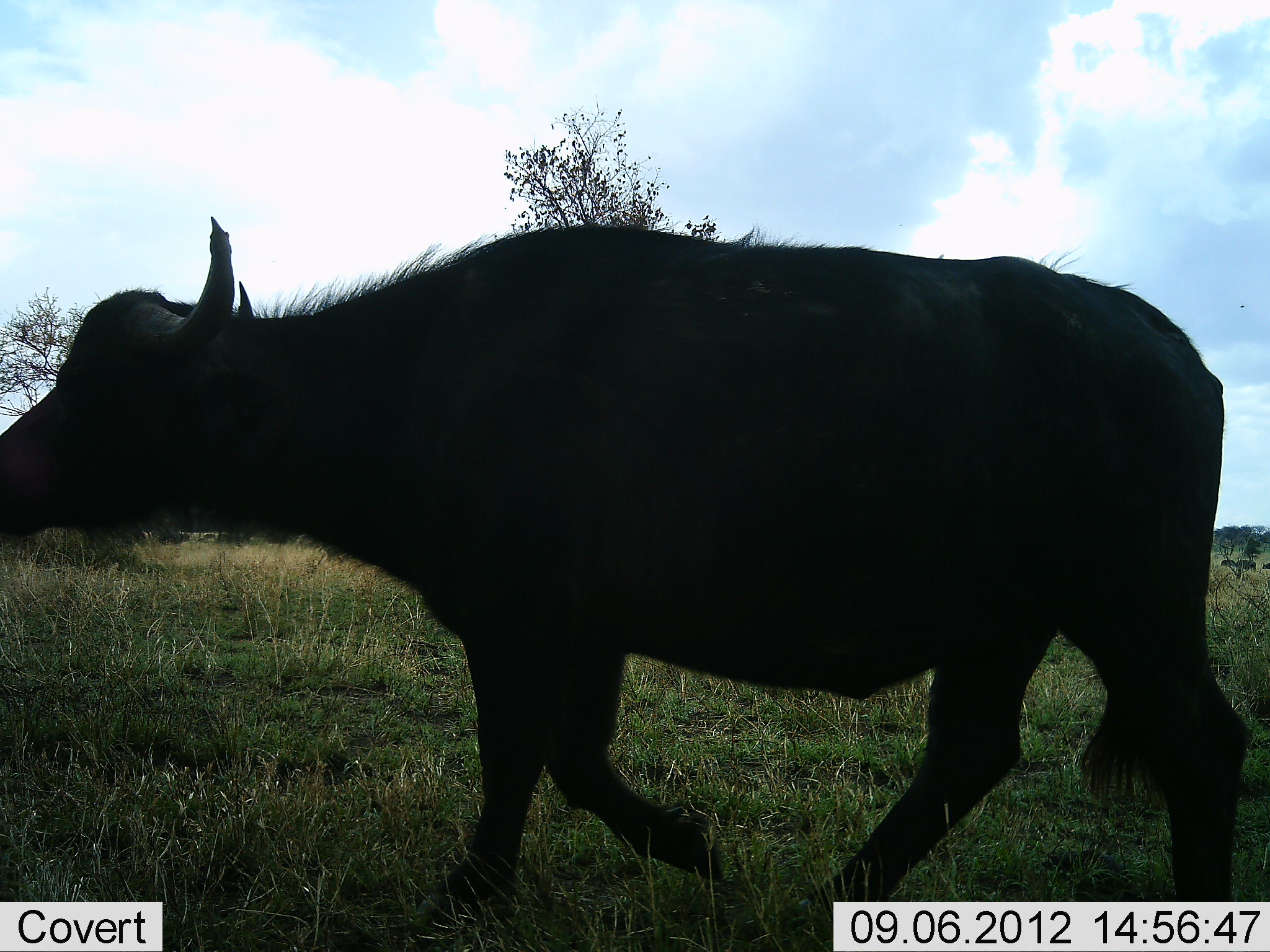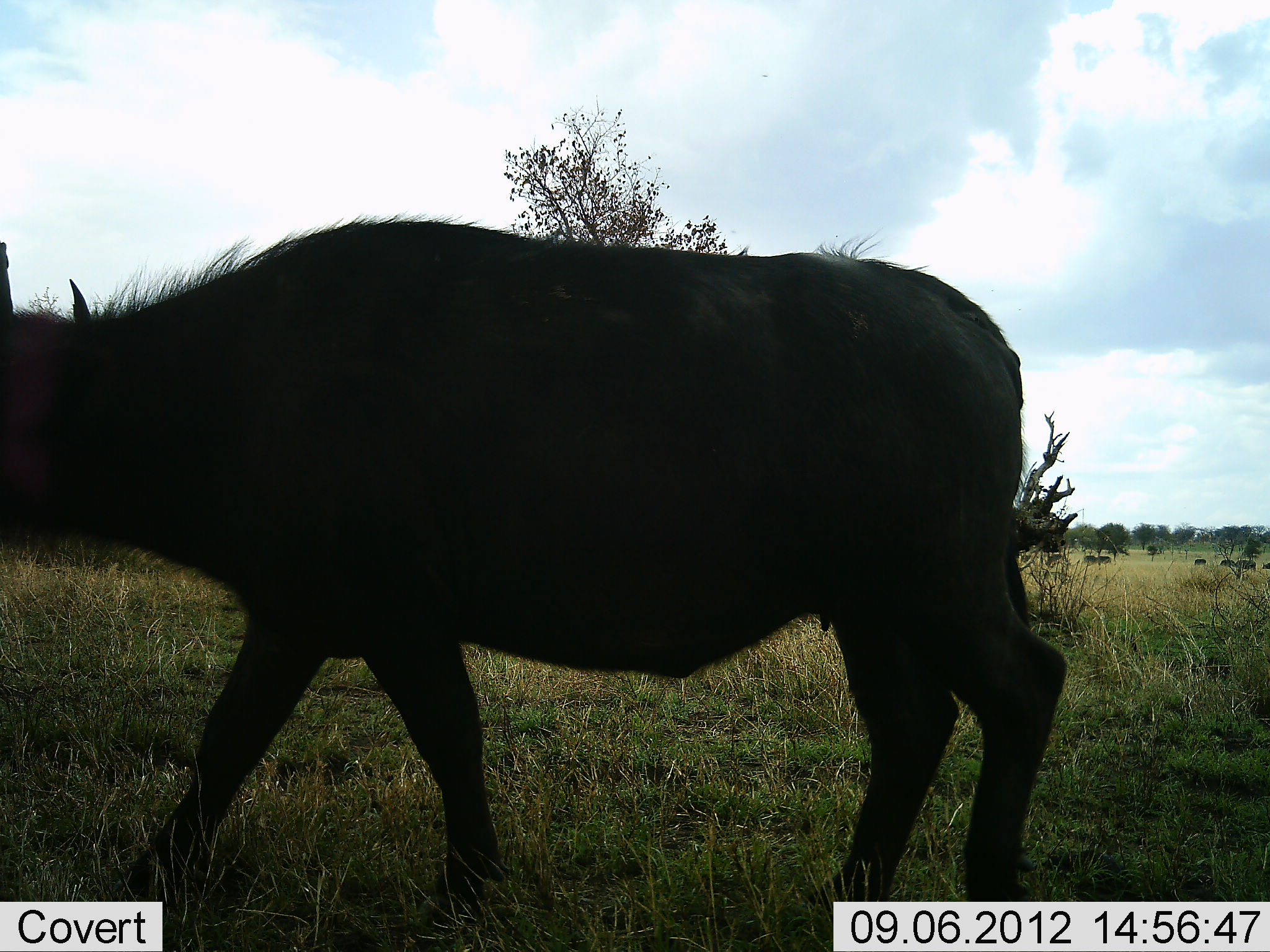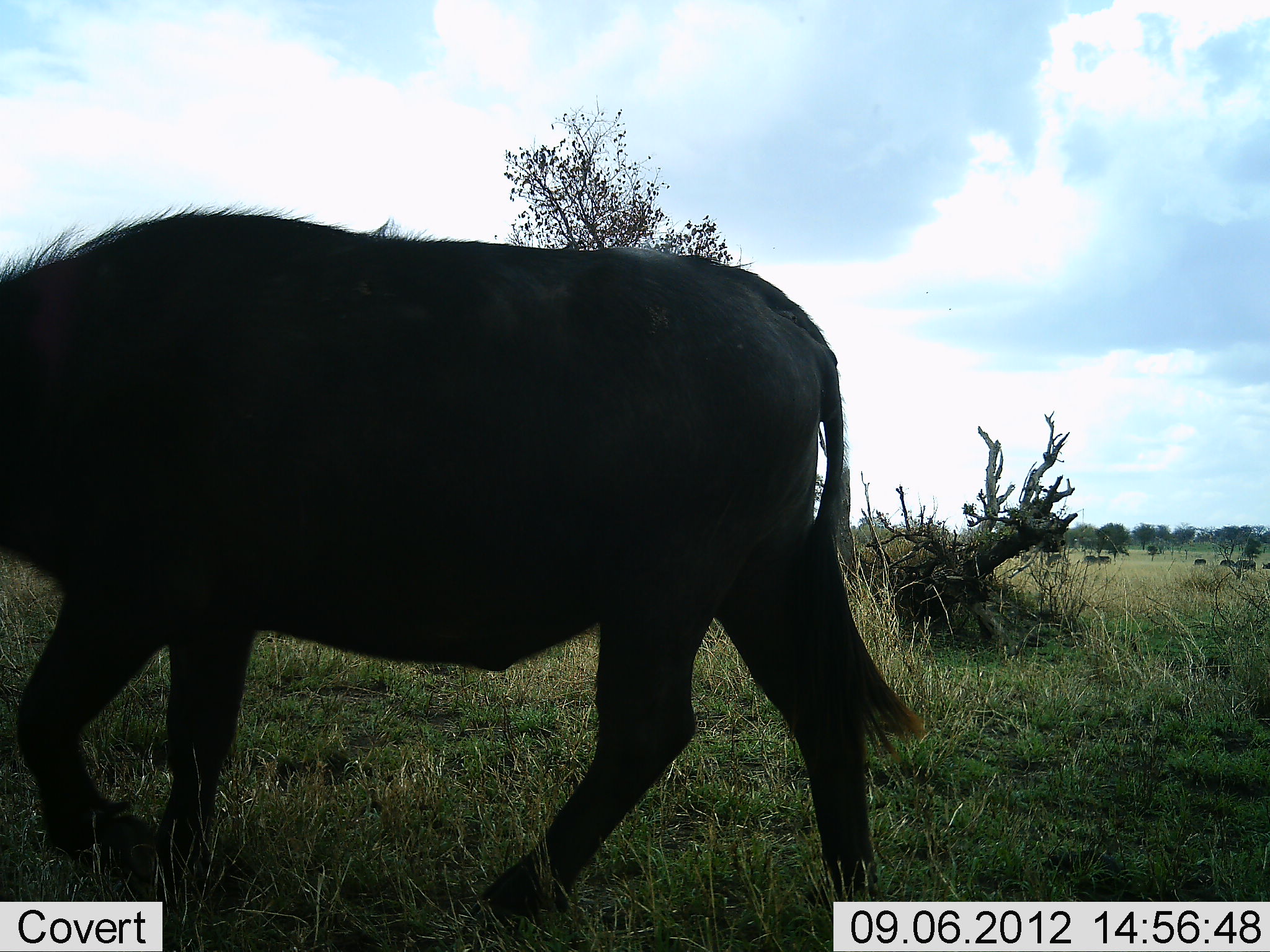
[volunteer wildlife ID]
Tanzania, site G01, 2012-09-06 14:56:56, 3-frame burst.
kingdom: Animalia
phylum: Chordata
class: Mammalia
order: Artiodactyla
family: Bovidae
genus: Syncerus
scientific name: Syncerus caffer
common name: cape buffalo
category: buffalo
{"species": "buffalo (cape buffalo) (Syncerus caffer)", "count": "1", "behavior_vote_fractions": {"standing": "18%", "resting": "0%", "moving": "100%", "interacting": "0%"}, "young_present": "0%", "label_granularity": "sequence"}